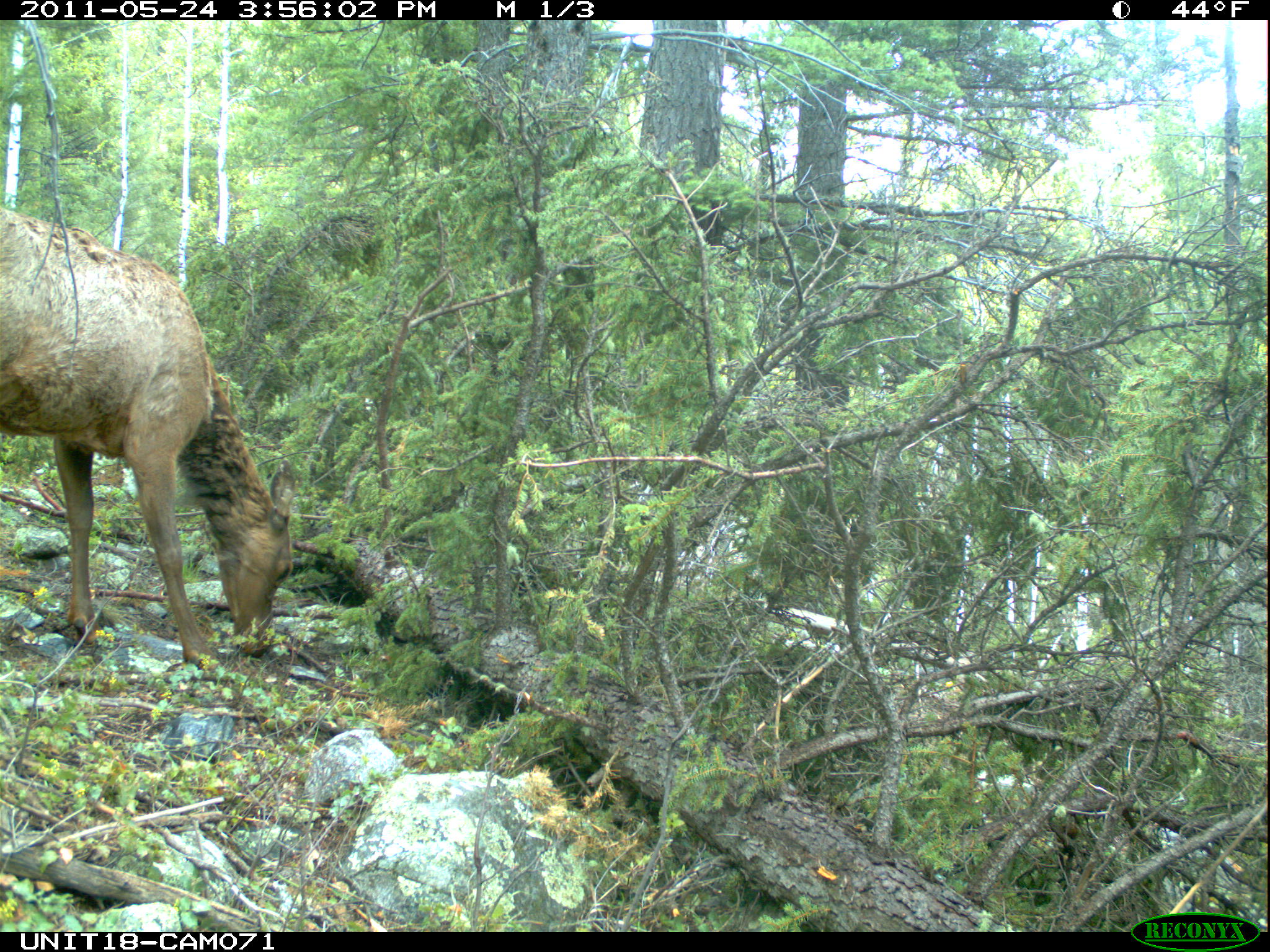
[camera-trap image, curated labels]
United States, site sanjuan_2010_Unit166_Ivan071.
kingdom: Animalia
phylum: Chordata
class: Mammalia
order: Artiodactyla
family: Cervidae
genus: Cervus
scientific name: Cervus elaphus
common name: red deer